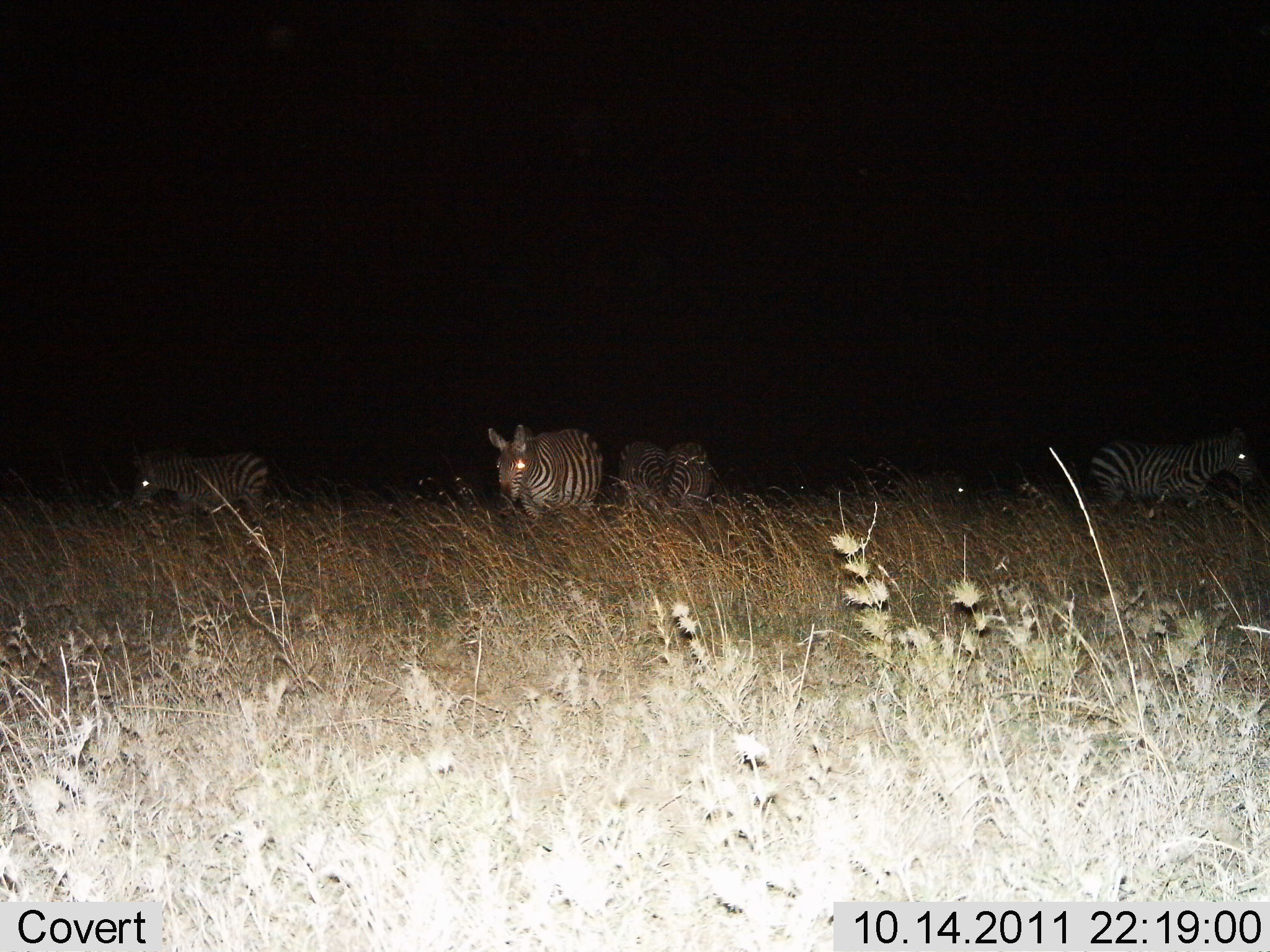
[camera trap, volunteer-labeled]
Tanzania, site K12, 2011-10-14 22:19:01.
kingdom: Animalia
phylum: Chordata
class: Mammalia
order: Perissodactyla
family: Equidae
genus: Equus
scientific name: Equus quagga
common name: plains zebra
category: zebra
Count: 5.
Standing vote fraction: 36%.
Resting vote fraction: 9%.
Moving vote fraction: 45%.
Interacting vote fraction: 0%.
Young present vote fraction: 0%.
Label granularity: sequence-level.